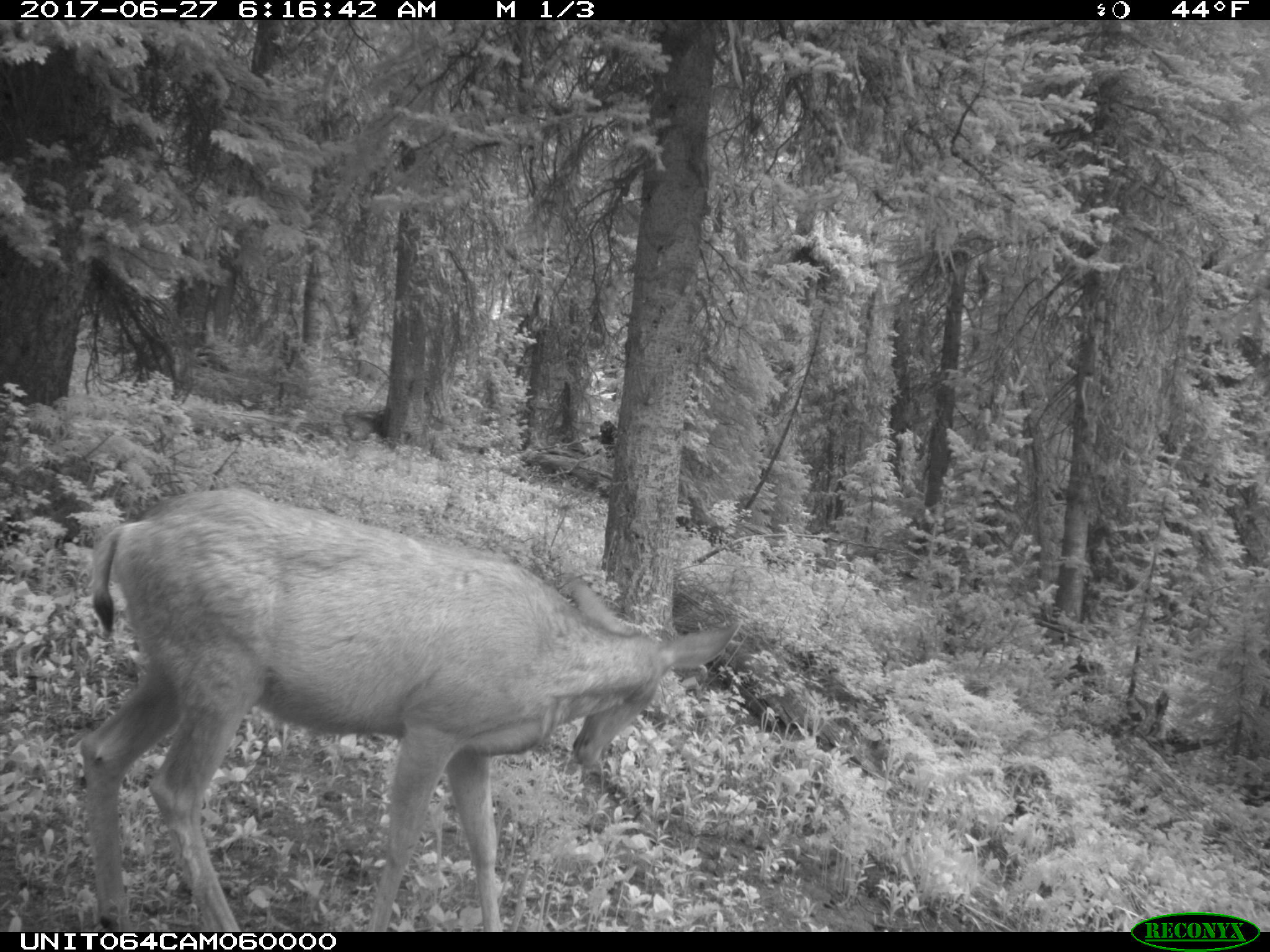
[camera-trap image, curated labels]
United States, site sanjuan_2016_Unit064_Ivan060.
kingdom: Animalia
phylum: Chordata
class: Mammalia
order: Artiodactyla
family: Cervidae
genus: Odocoileus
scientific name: Odocoileus hemionus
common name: mule deer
Odocoileus hemionus (mule deer).